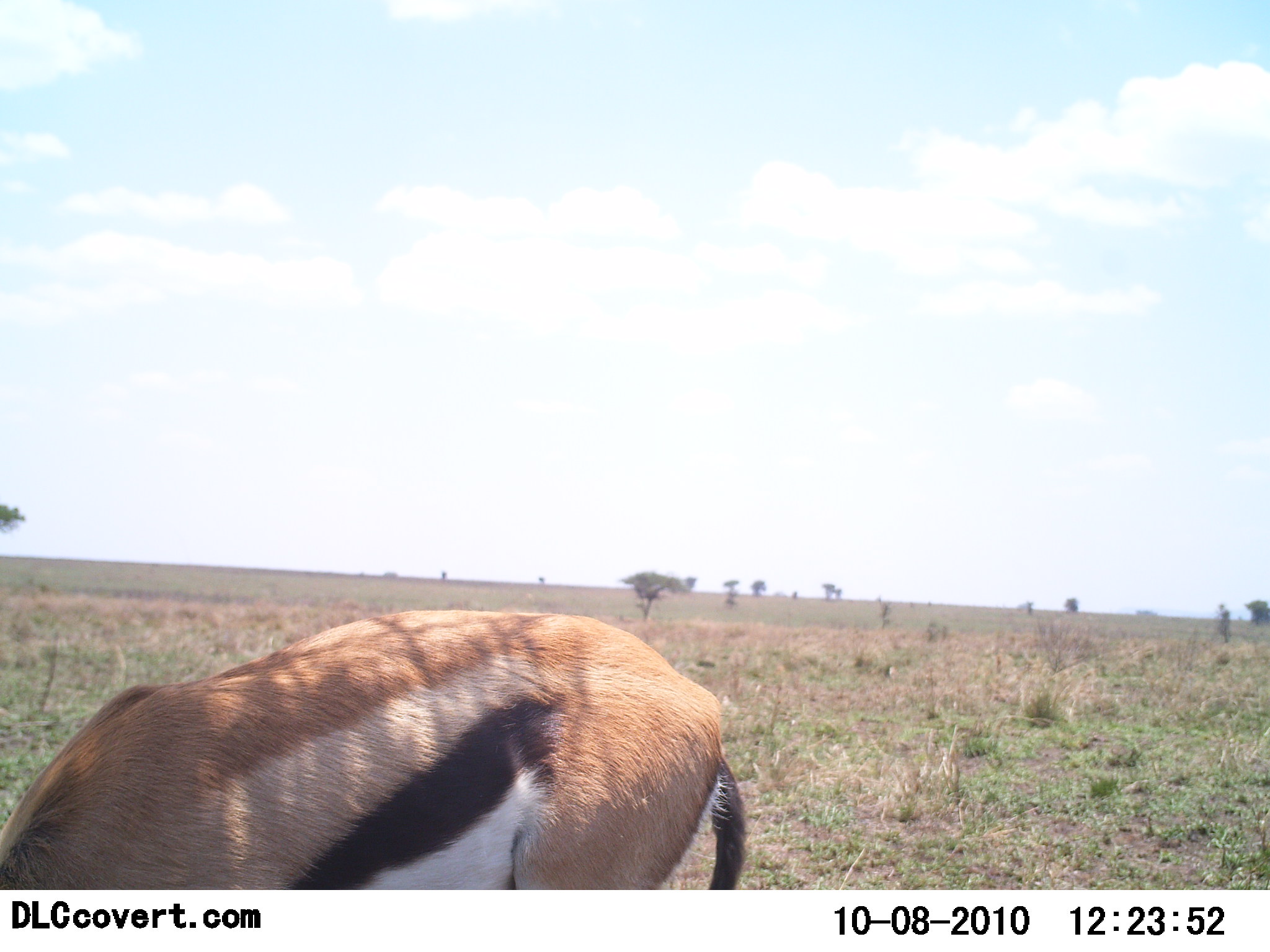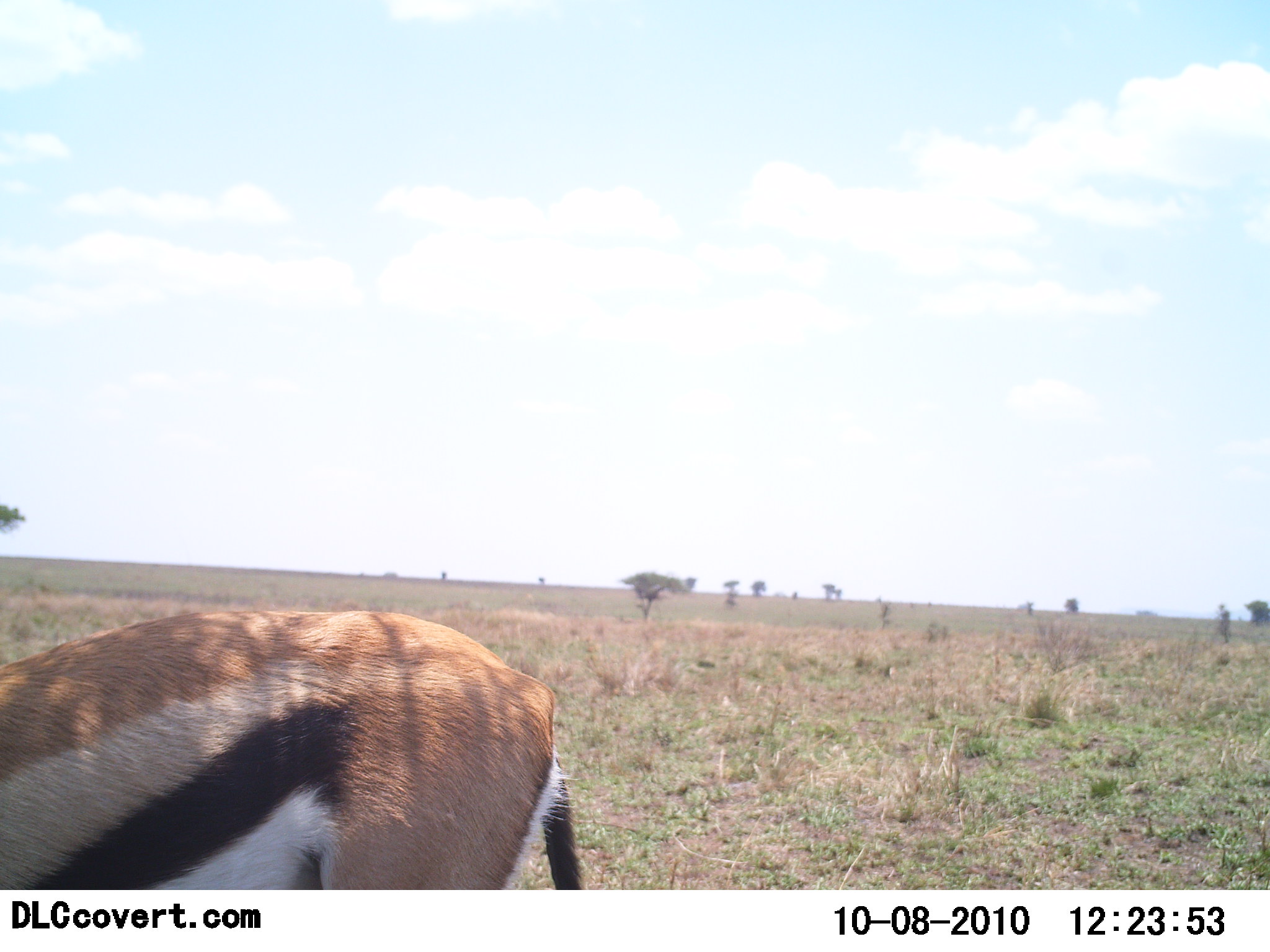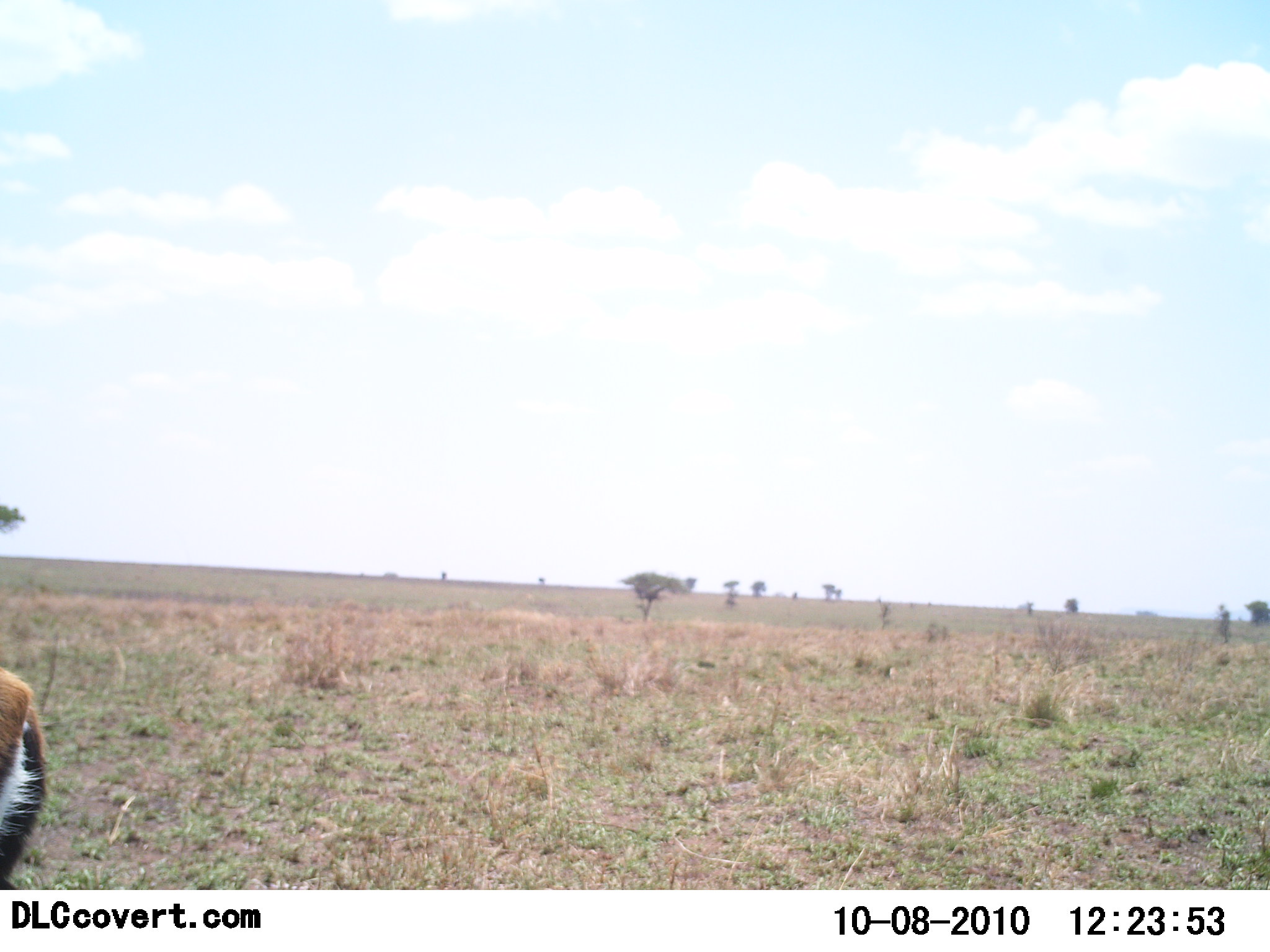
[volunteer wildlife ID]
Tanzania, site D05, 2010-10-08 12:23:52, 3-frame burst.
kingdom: Animalia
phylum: Chordata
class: Mammalia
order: Artiodactyla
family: Bovidae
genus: Eudorcas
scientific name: Eudorcas thomsonii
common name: thomson's gazelle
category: gazellethomsons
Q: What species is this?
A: Gazellethomsons (thomson's gazelle) (Eudorcas thomsonii).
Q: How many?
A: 1.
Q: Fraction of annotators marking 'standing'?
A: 31%.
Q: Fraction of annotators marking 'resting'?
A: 0%.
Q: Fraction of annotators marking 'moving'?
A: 44%.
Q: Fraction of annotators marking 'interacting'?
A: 0%.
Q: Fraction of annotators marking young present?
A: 0%.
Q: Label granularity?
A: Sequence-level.